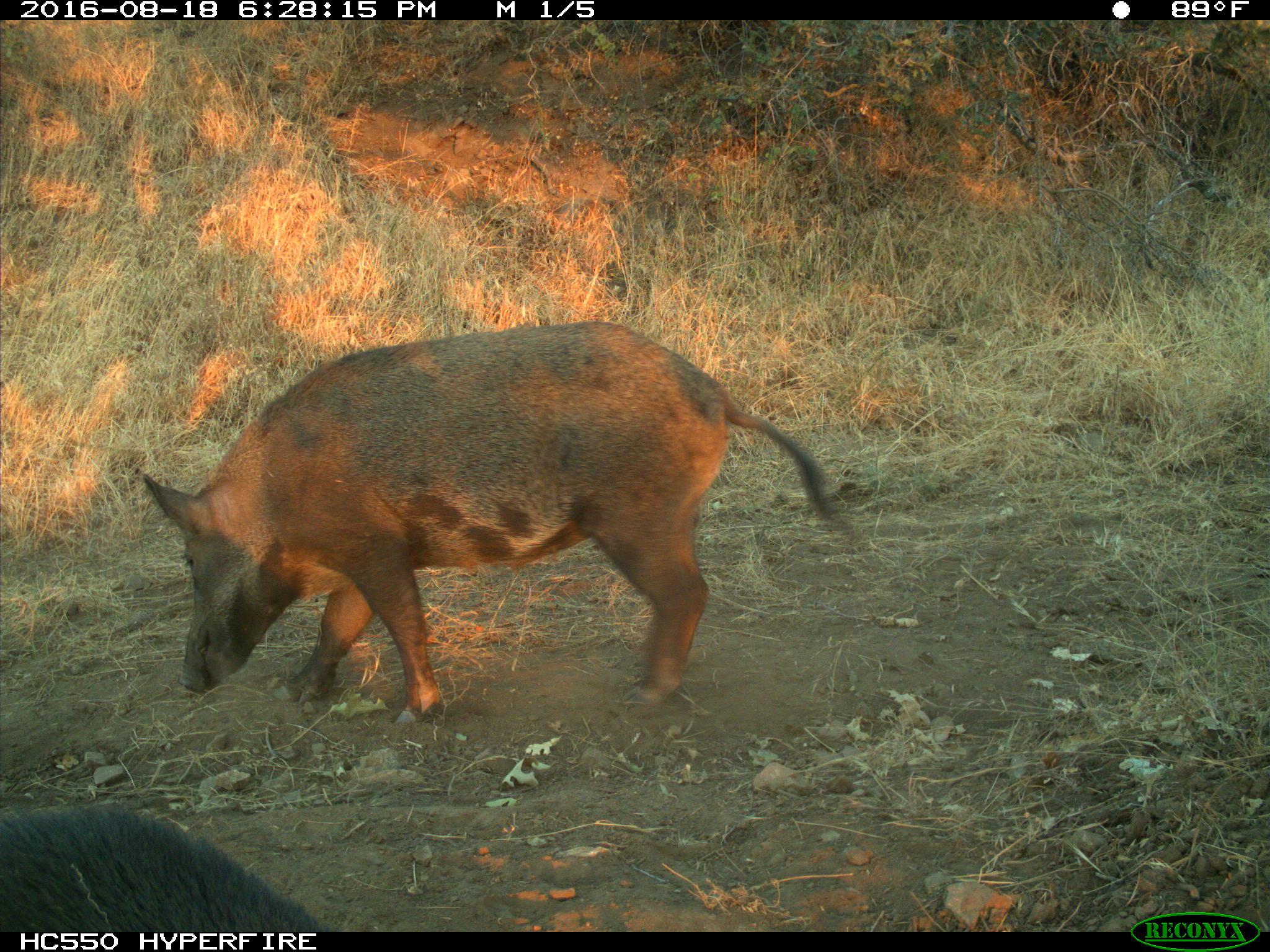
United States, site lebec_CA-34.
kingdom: Animalia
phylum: Chordata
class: Mammalia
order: Artiodactyla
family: Suidae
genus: Sus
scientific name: Sus scrofa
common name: wild boar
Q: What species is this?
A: Sus scrofa (wild boar).